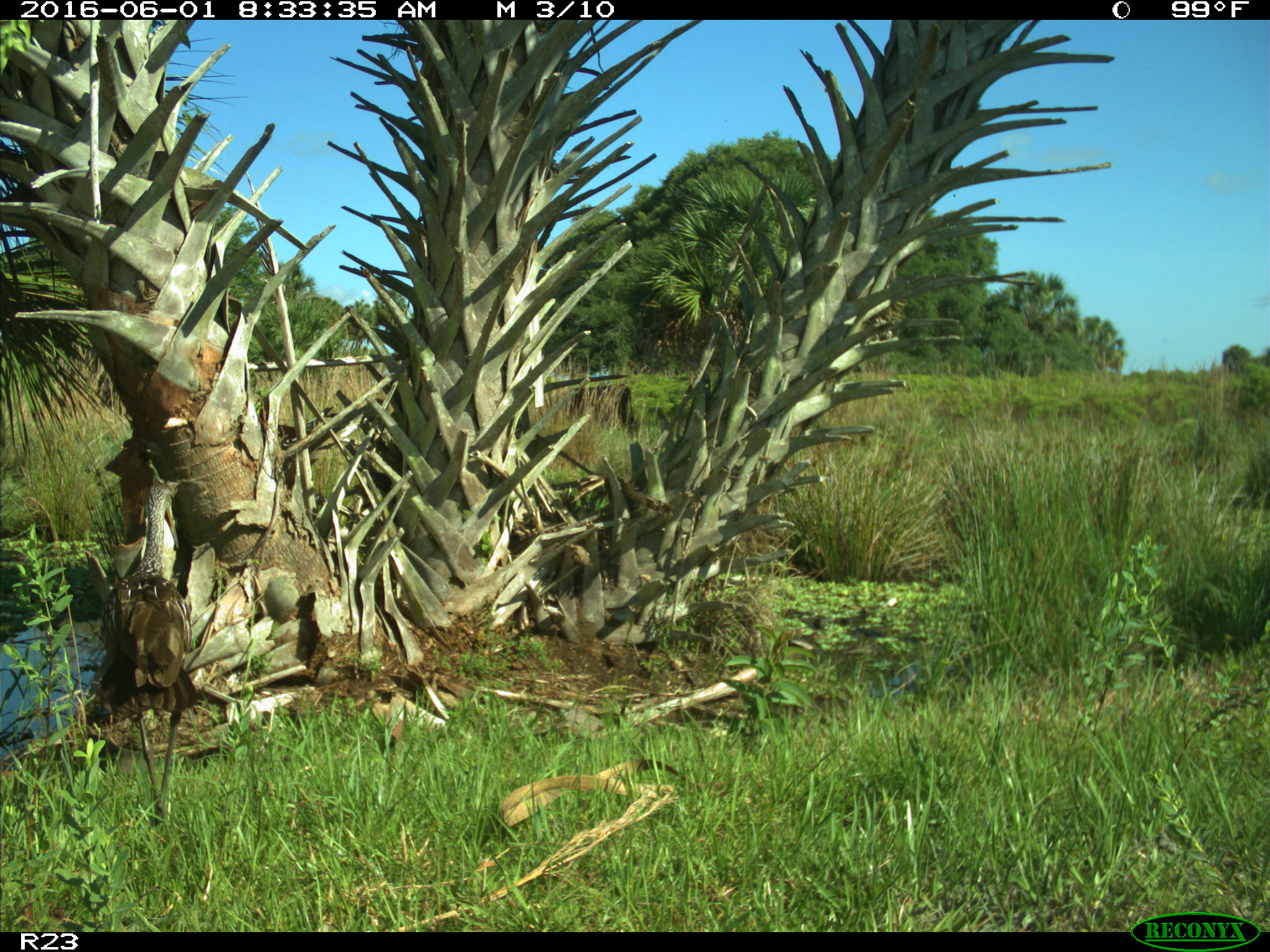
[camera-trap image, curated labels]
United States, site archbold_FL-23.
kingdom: Animalia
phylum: Chordata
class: Aves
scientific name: Aves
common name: birds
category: unidentified bird